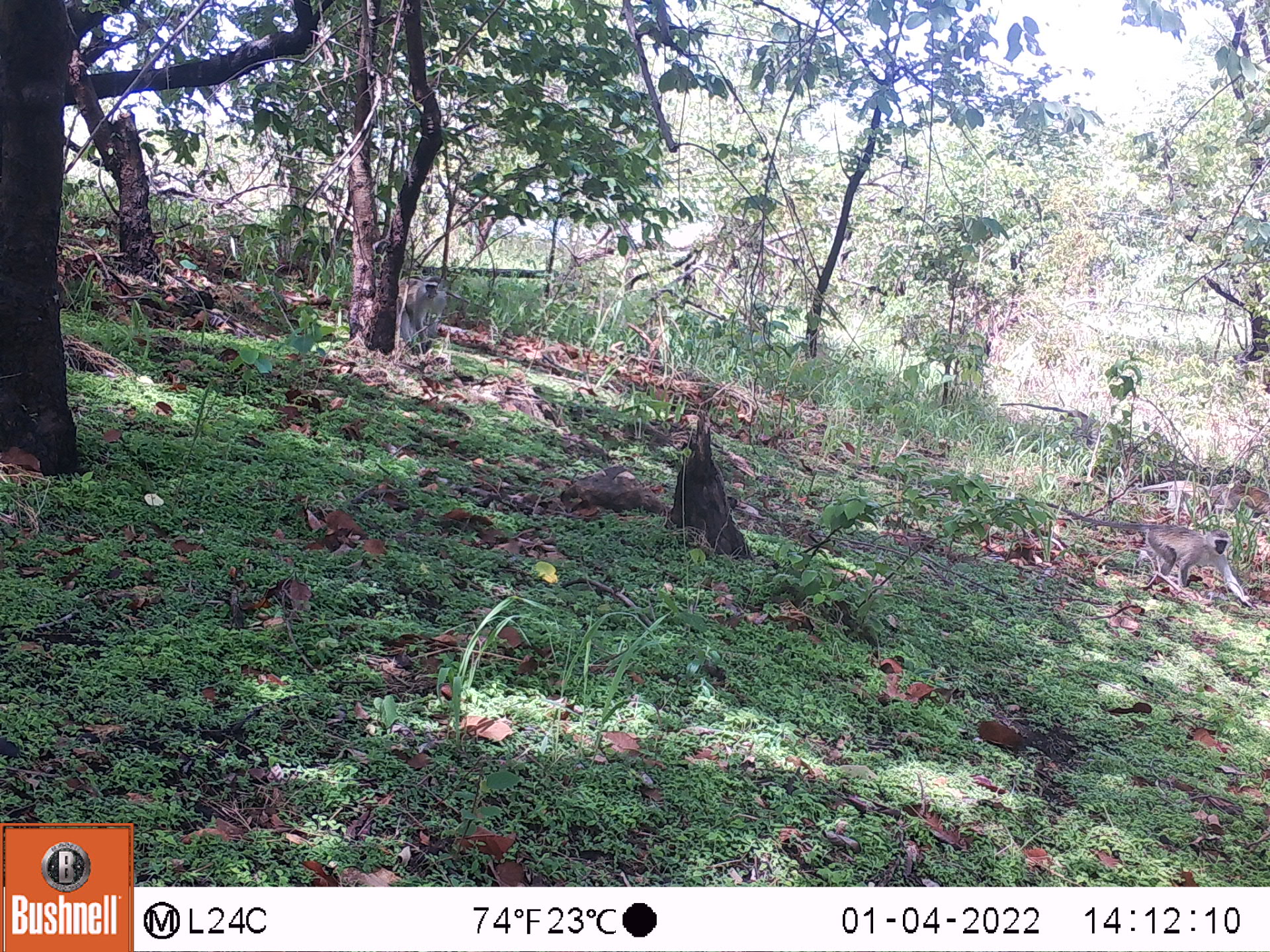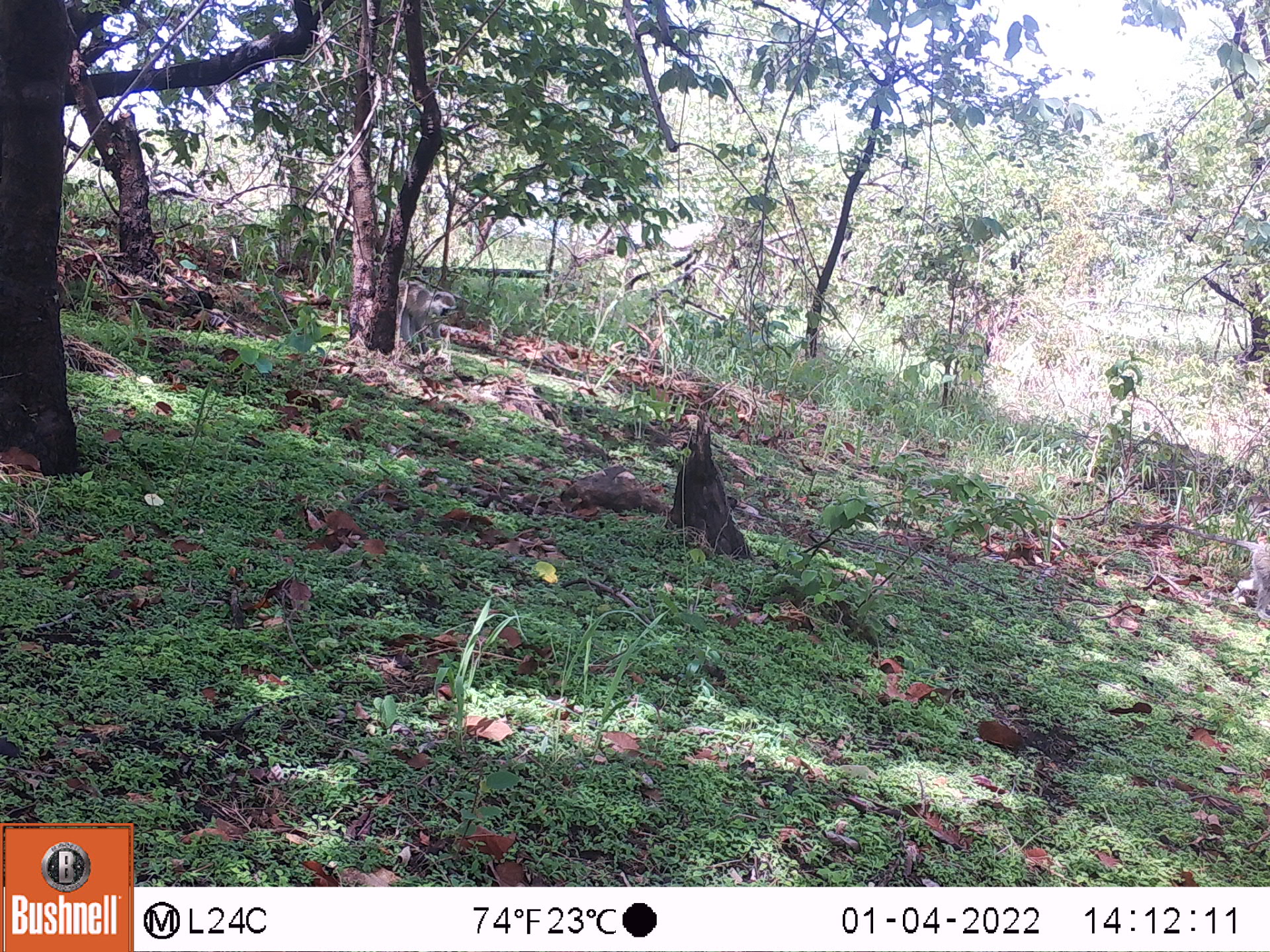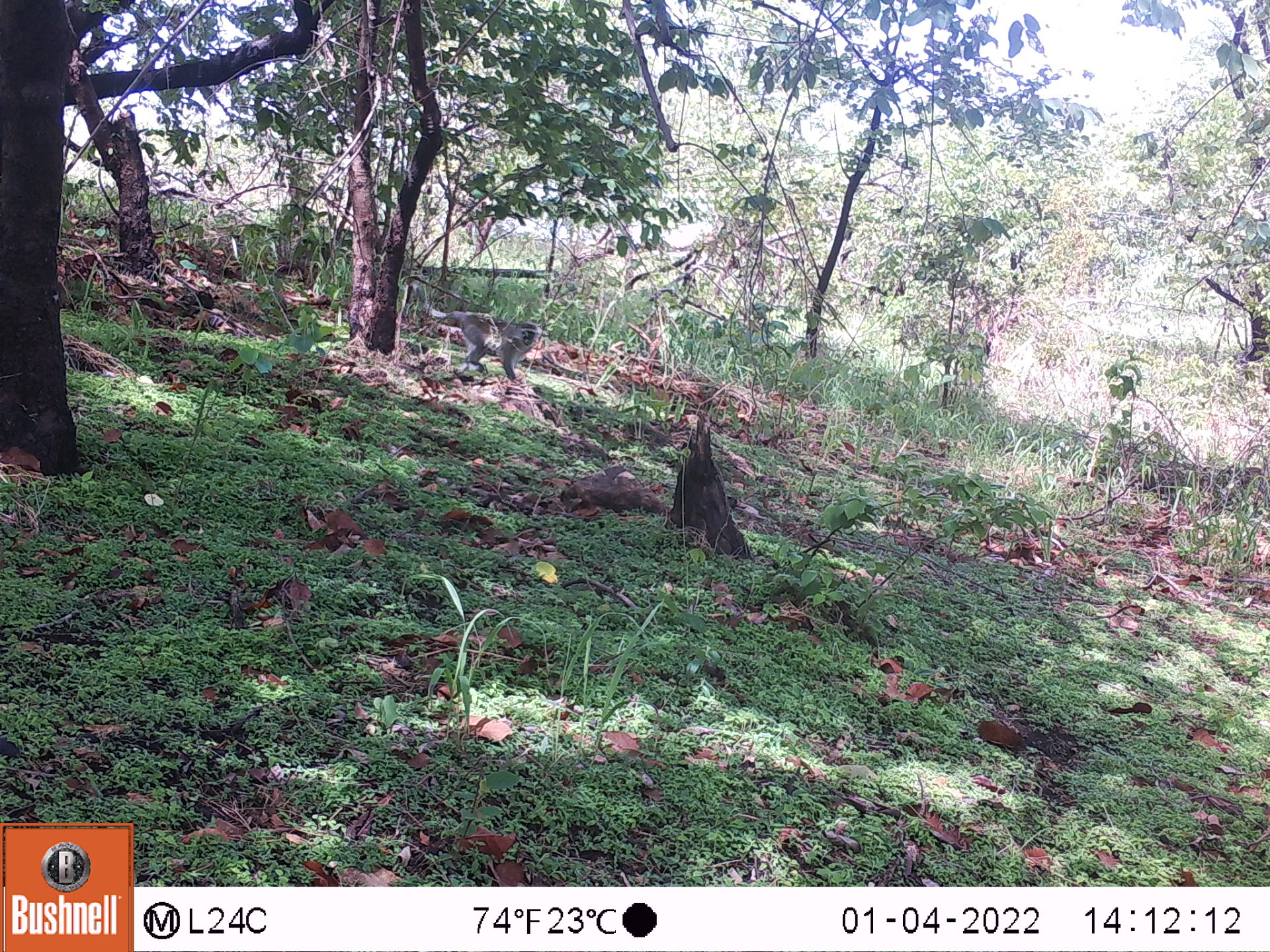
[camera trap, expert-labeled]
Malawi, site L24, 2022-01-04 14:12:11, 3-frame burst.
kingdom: Animalia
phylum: Chordata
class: Mammalia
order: Primates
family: Cercopithecidae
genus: Chlorocebus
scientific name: Chlorocebus pygerythrus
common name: vervet monkey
Vervet monkey (Chlorocebus pygerythrus), count 4.